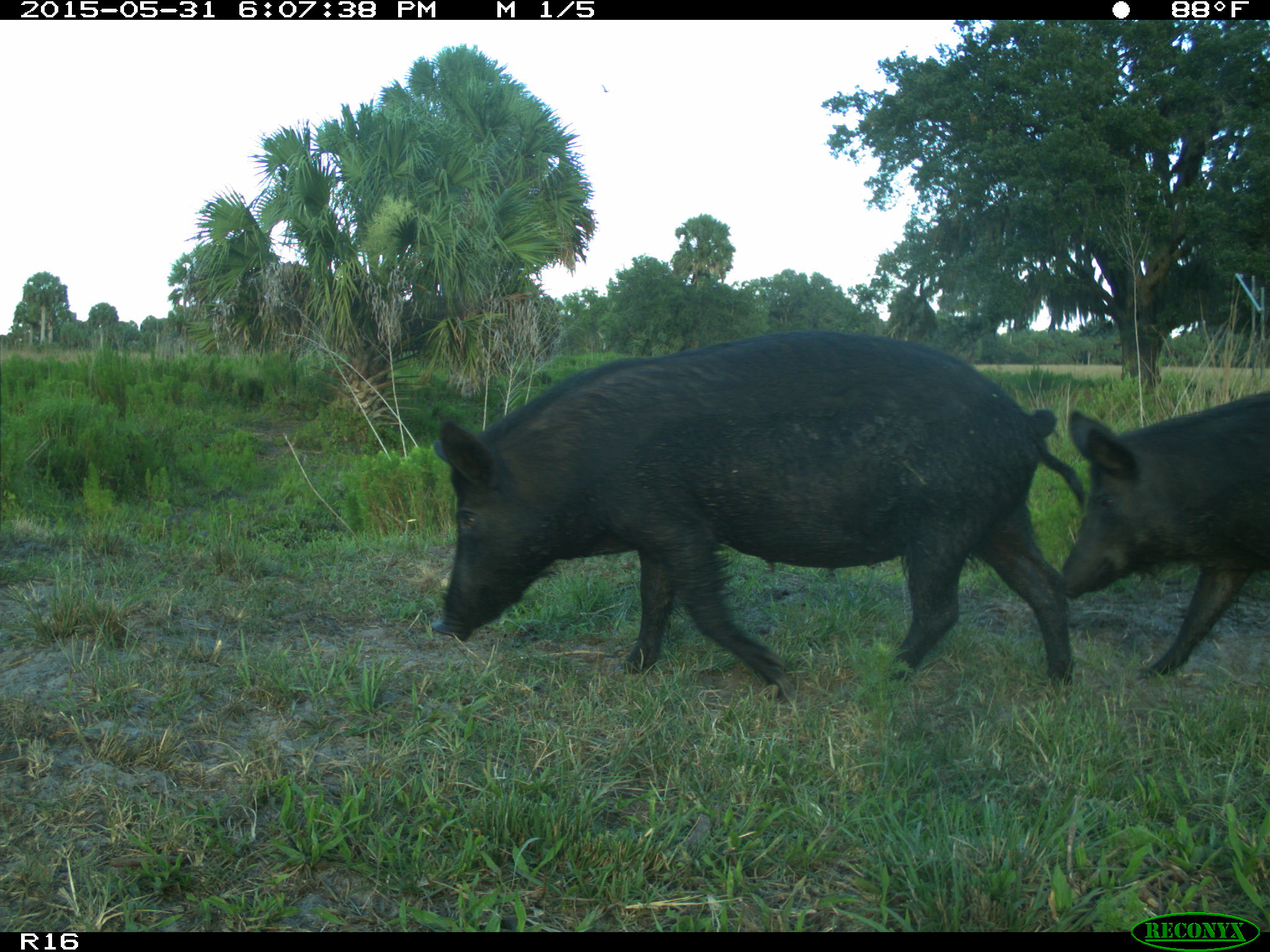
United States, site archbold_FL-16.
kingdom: Animalia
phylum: Chordata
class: Mammalia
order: Artiodactyla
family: Suidae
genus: Sus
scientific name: Sus scrofa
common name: wild boar